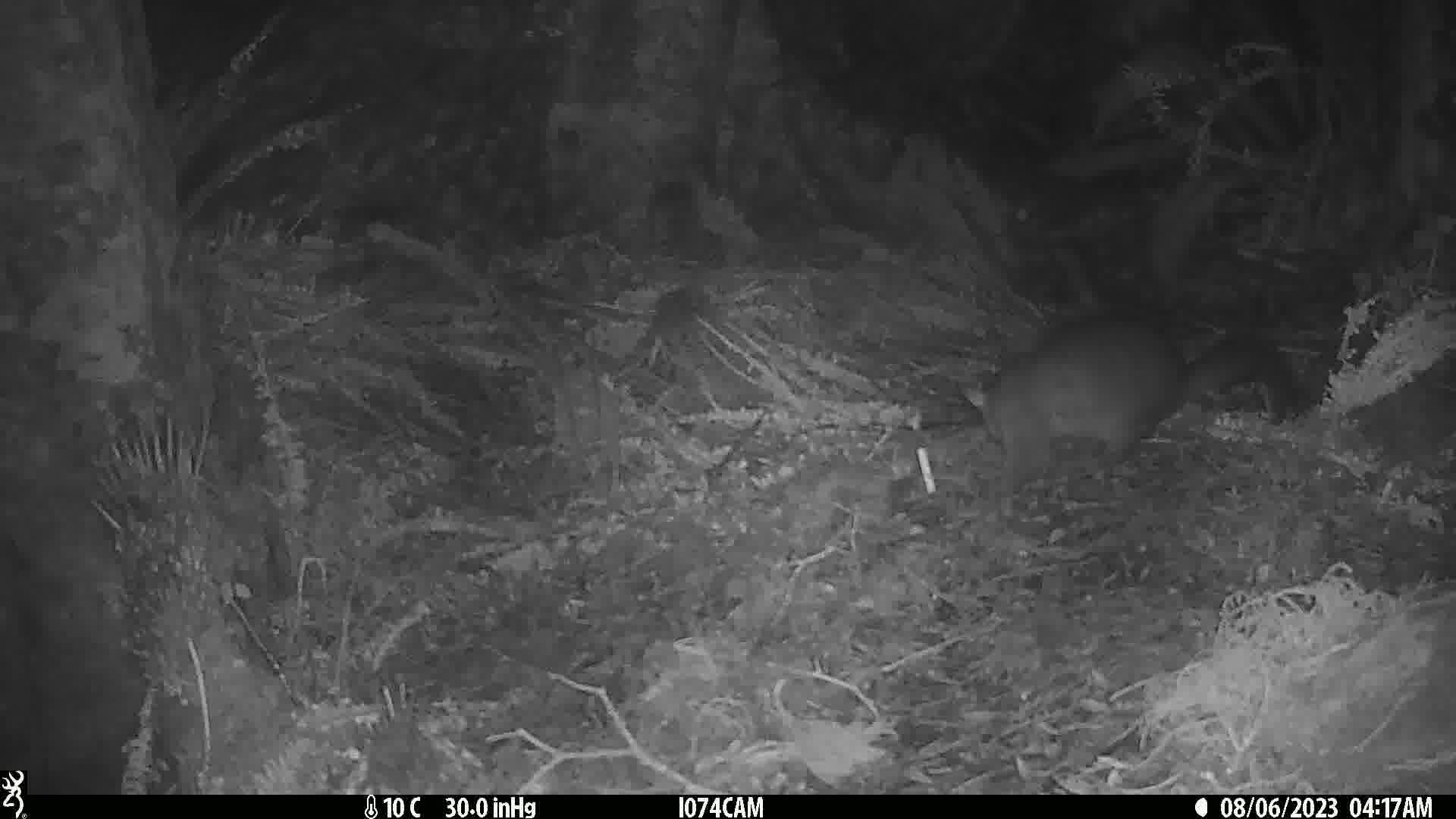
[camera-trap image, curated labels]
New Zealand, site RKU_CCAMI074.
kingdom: Animalia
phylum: Chordata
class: Mammalia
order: Diprotodontia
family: Phalangeridae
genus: Trichosurus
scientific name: Trichosurus vulpecula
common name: common brushtail possum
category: possum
Possum (common brushtail possum) (Trichosurus vulpecula).